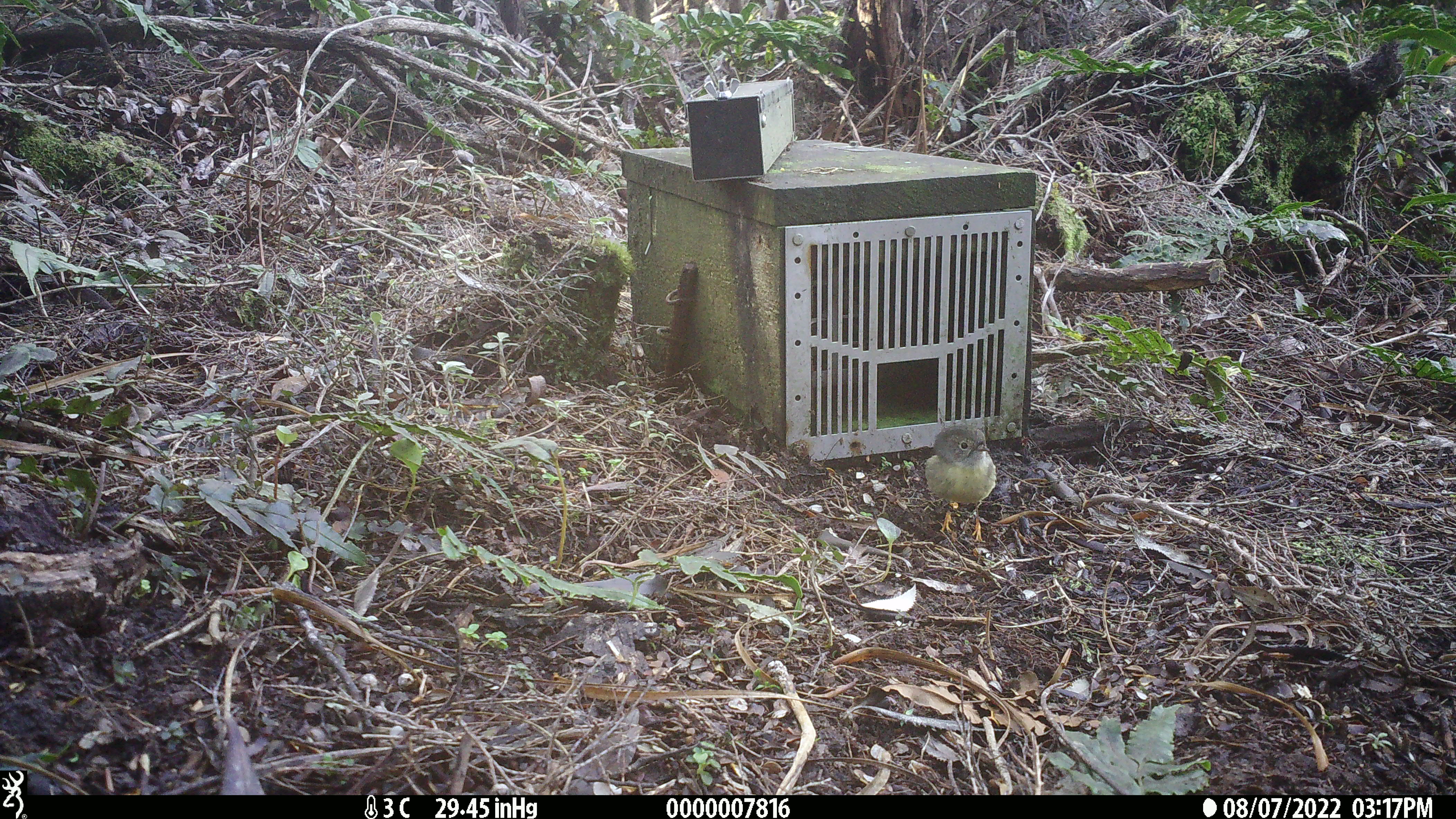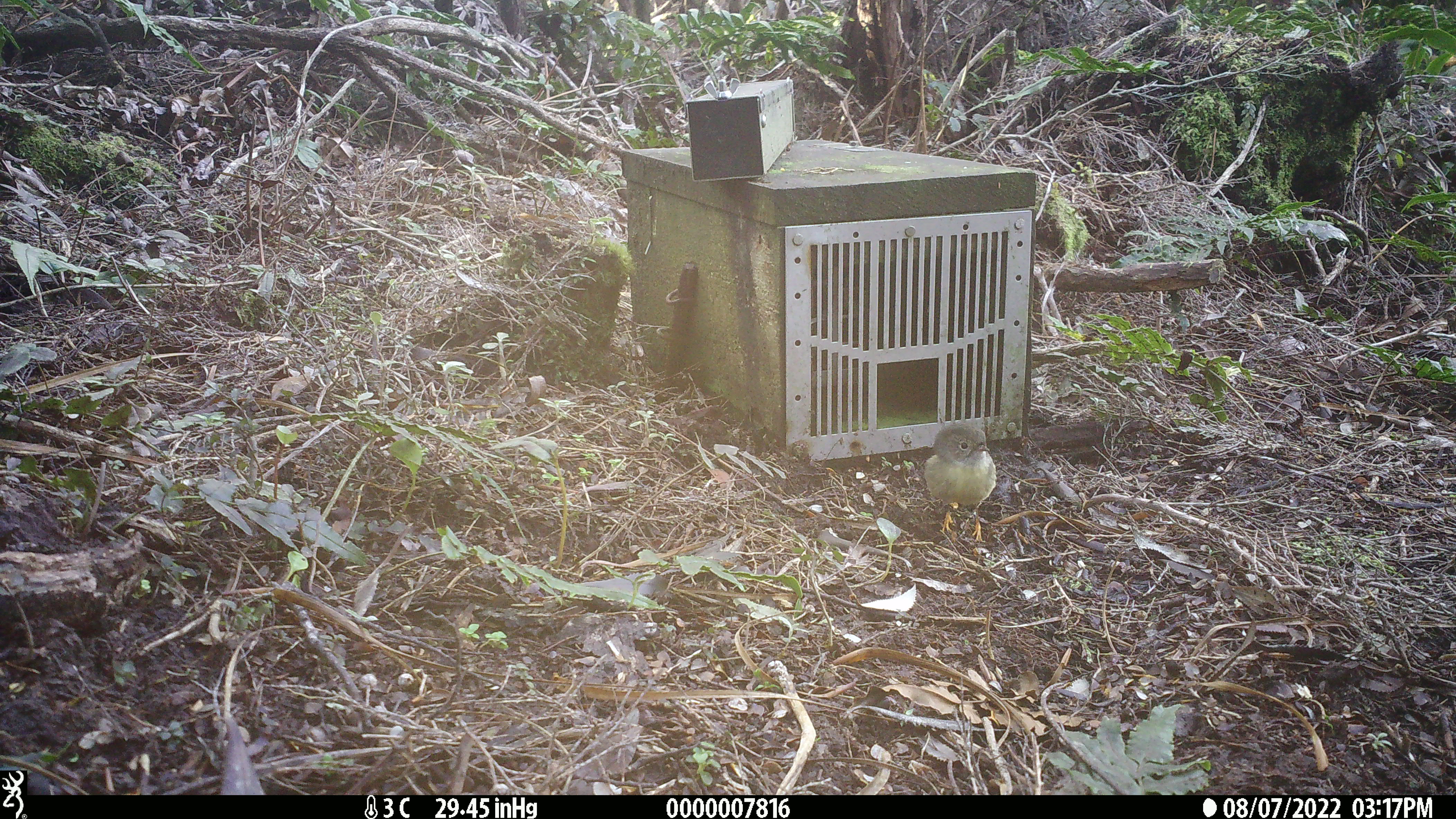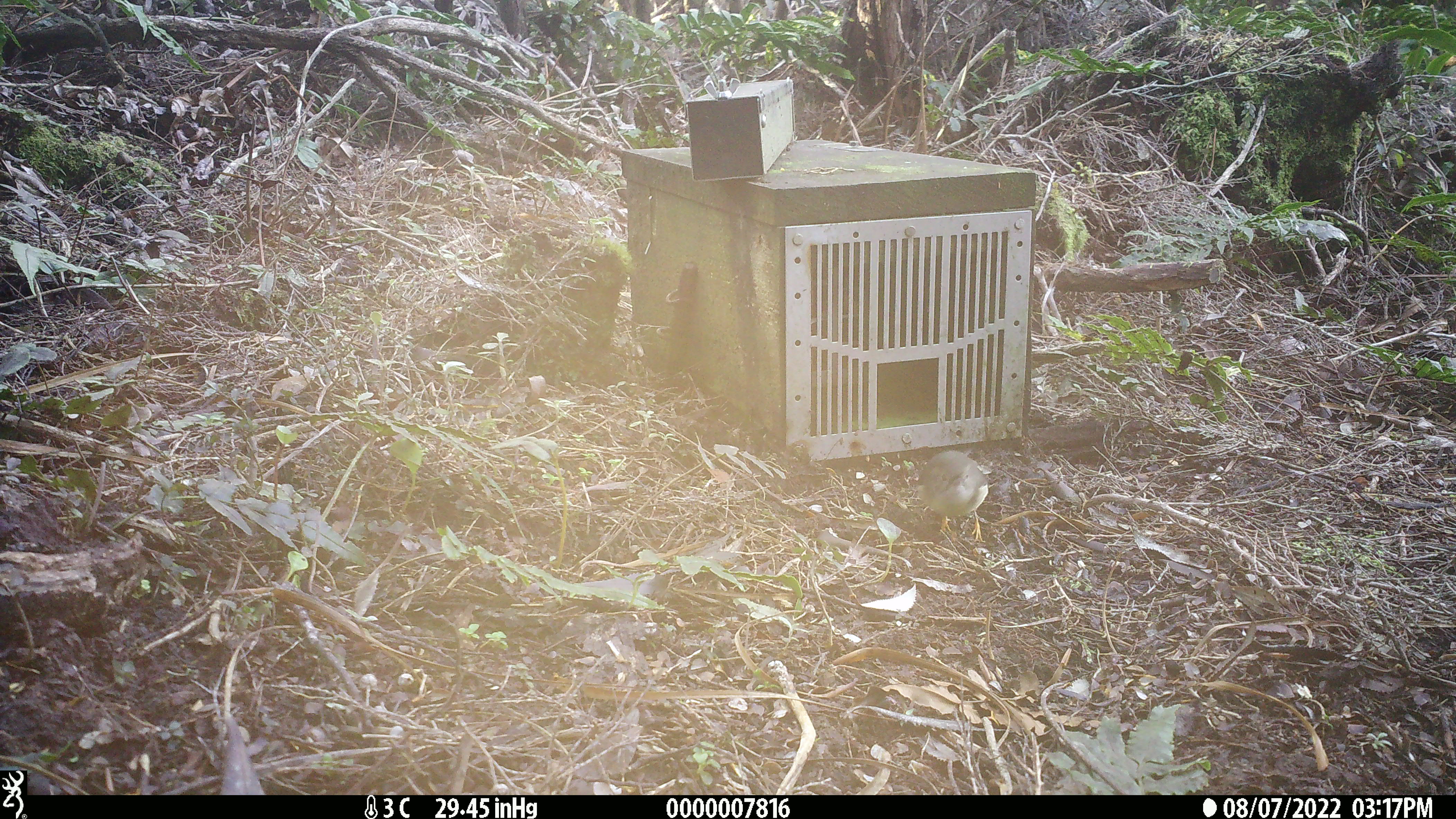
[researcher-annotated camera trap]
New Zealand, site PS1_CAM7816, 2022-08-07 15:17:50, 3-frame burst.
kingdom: Animalia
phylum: Chordata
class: Aves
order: Passeriformes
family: Petroicidae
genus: Petroica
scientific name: Petroica macrocephala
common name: tomtit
Tomtit (Petroica macrocephala).